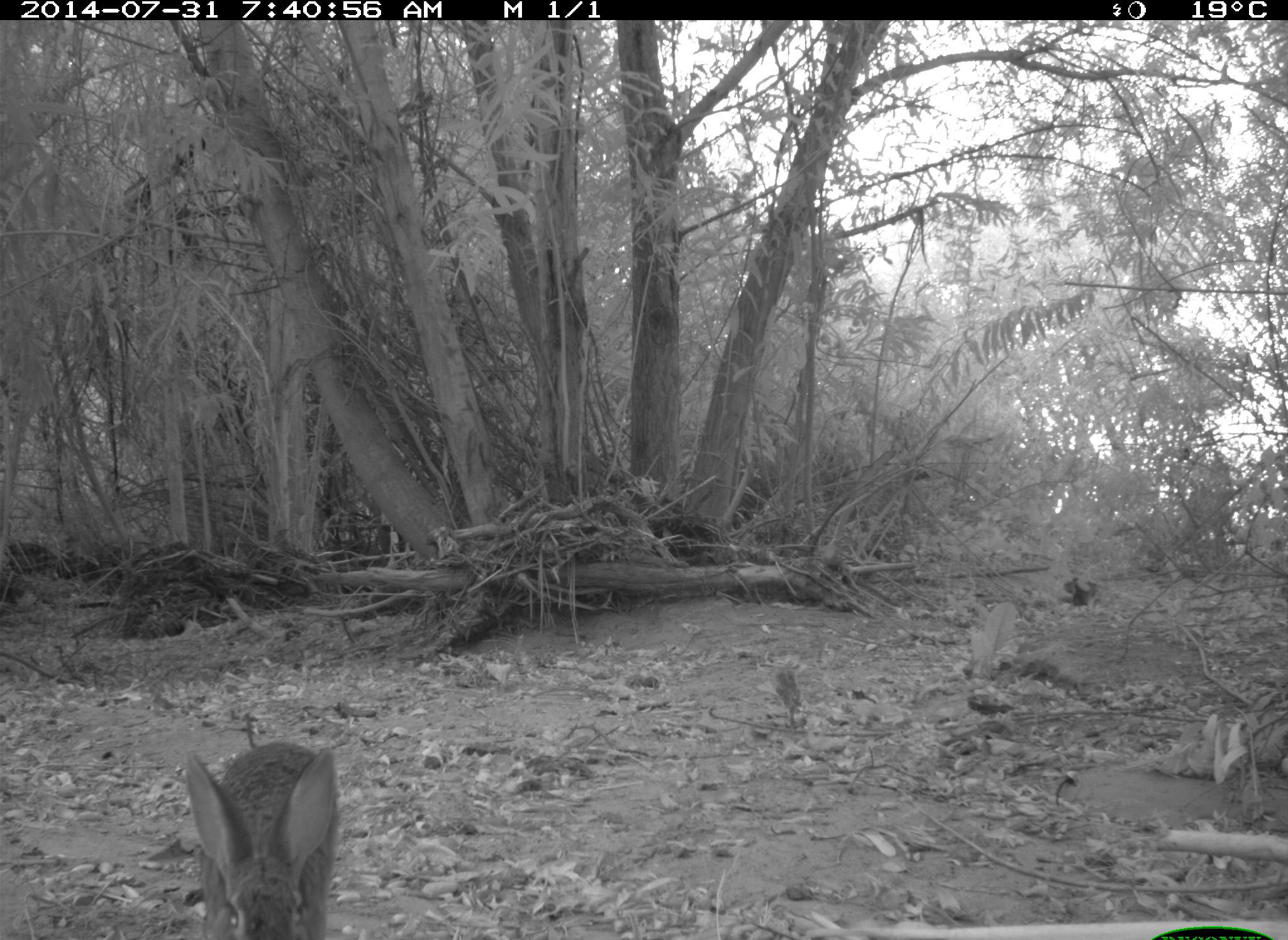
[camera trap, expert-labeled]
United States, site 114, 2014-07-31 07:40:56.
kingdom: Animalia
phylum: Chordata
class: Mammalia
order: Lagomorpha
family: Leporidae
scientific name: Leporidae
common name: rabbits and hares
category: rabbit